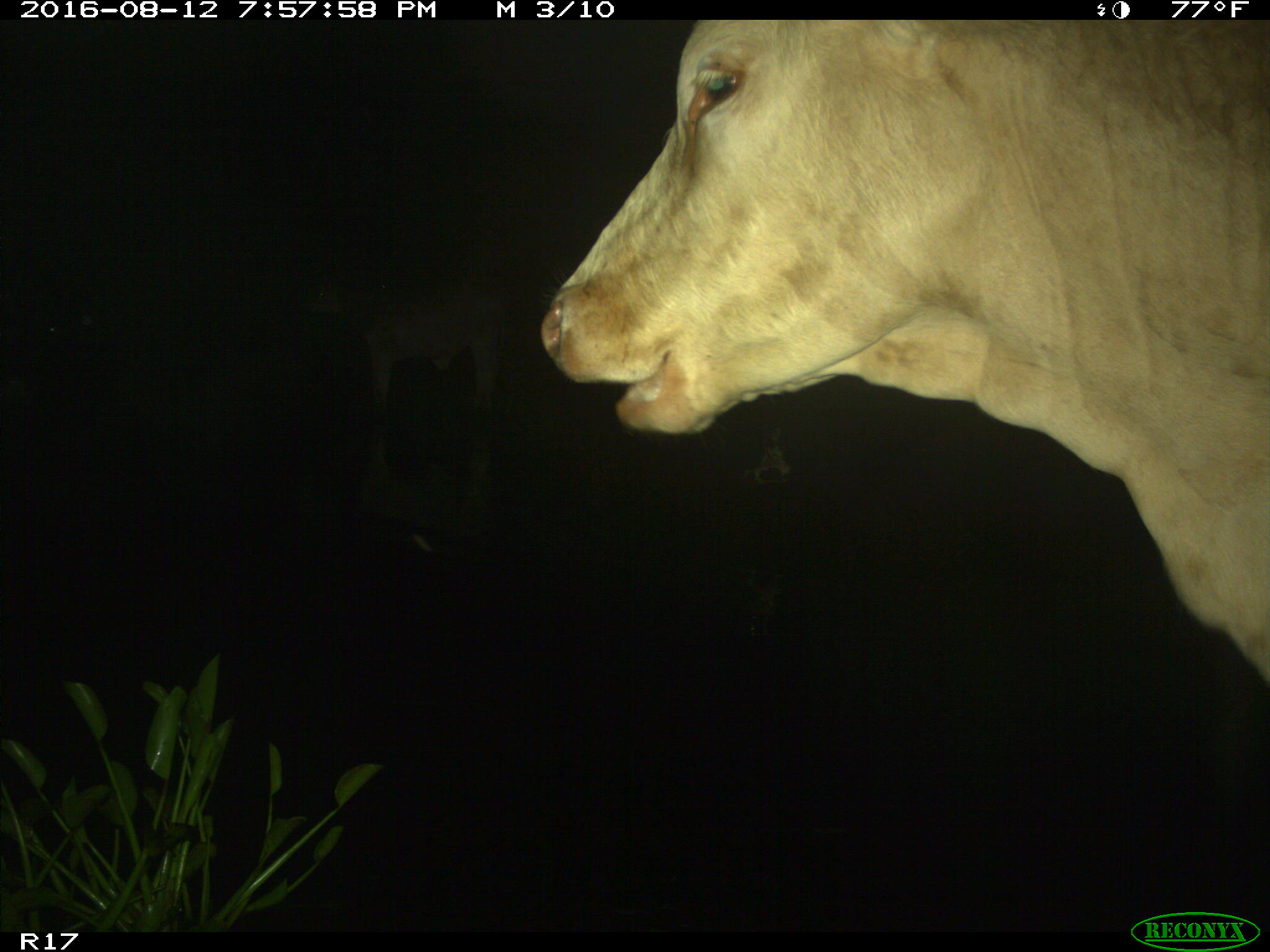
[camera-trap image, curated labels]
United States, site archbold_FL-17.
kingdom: Animalia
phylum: Chordata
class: Mammalia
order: Artiodactyla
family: Bovidae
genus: Bos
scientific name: Bos taurus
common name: domestic cow